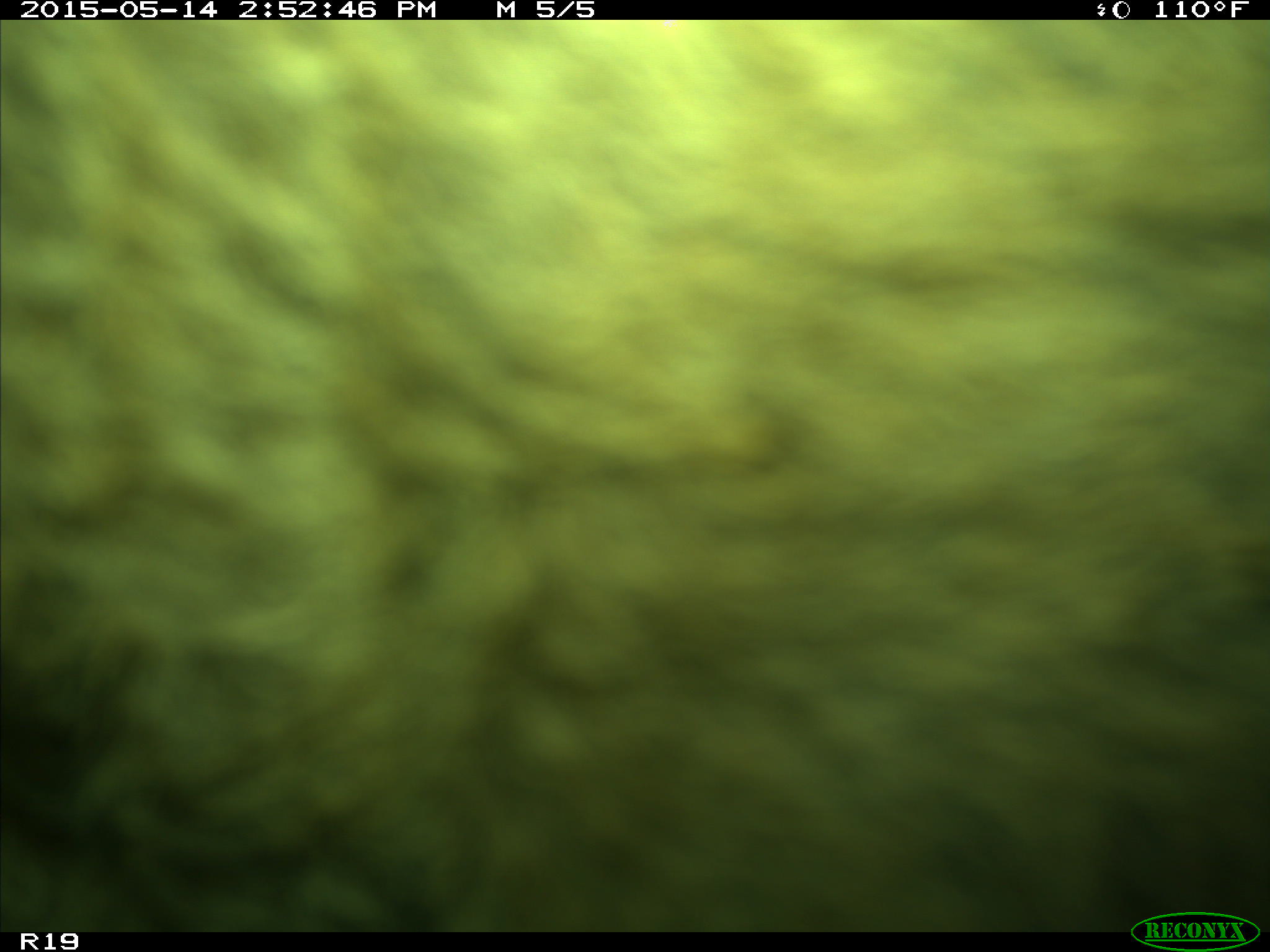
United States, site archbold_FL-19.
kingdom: Animalia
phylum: Chordata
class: Mammalia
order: Artiodactyla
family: Bovidae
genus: Bos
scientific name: Bos taurus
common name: domestic cow